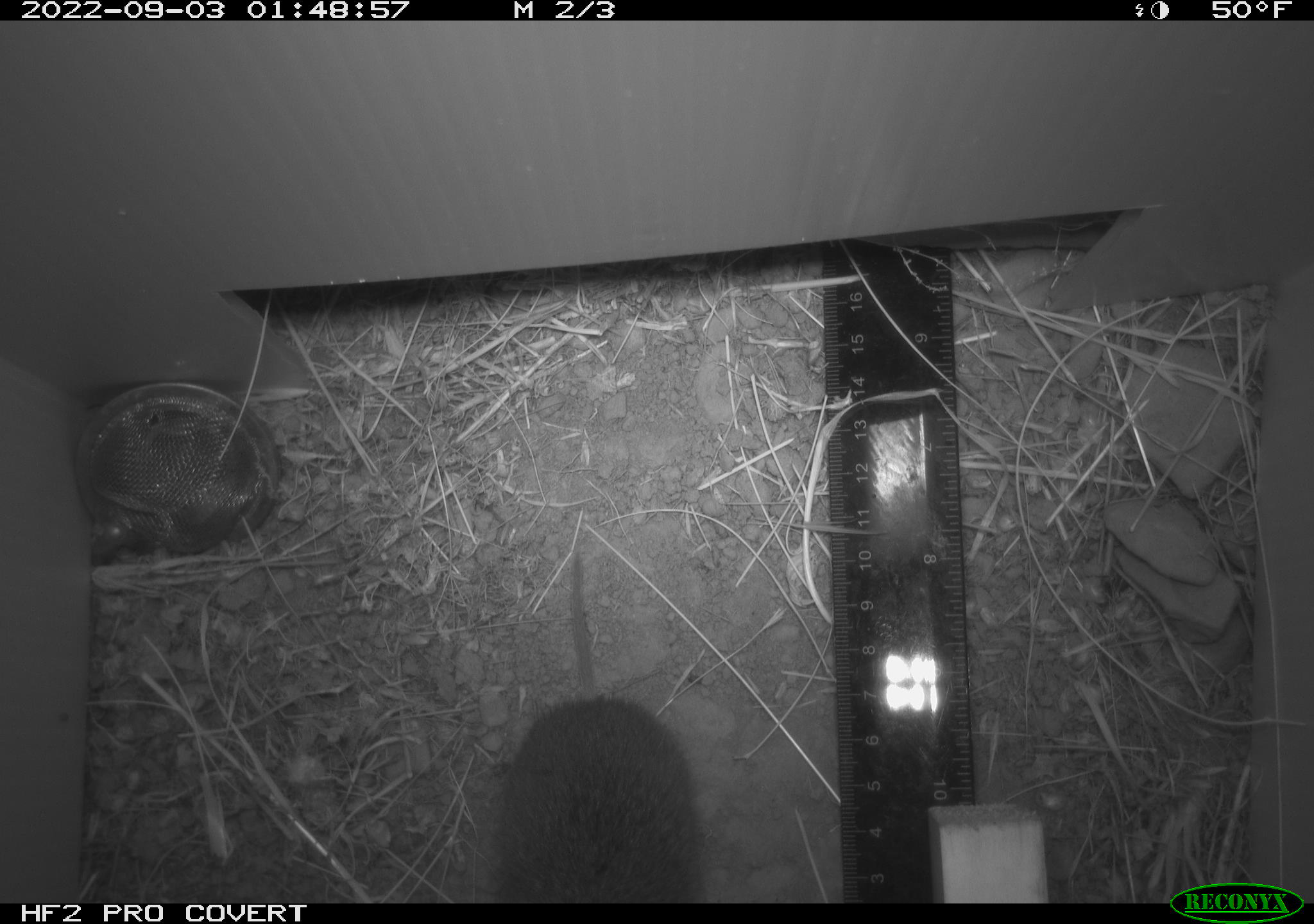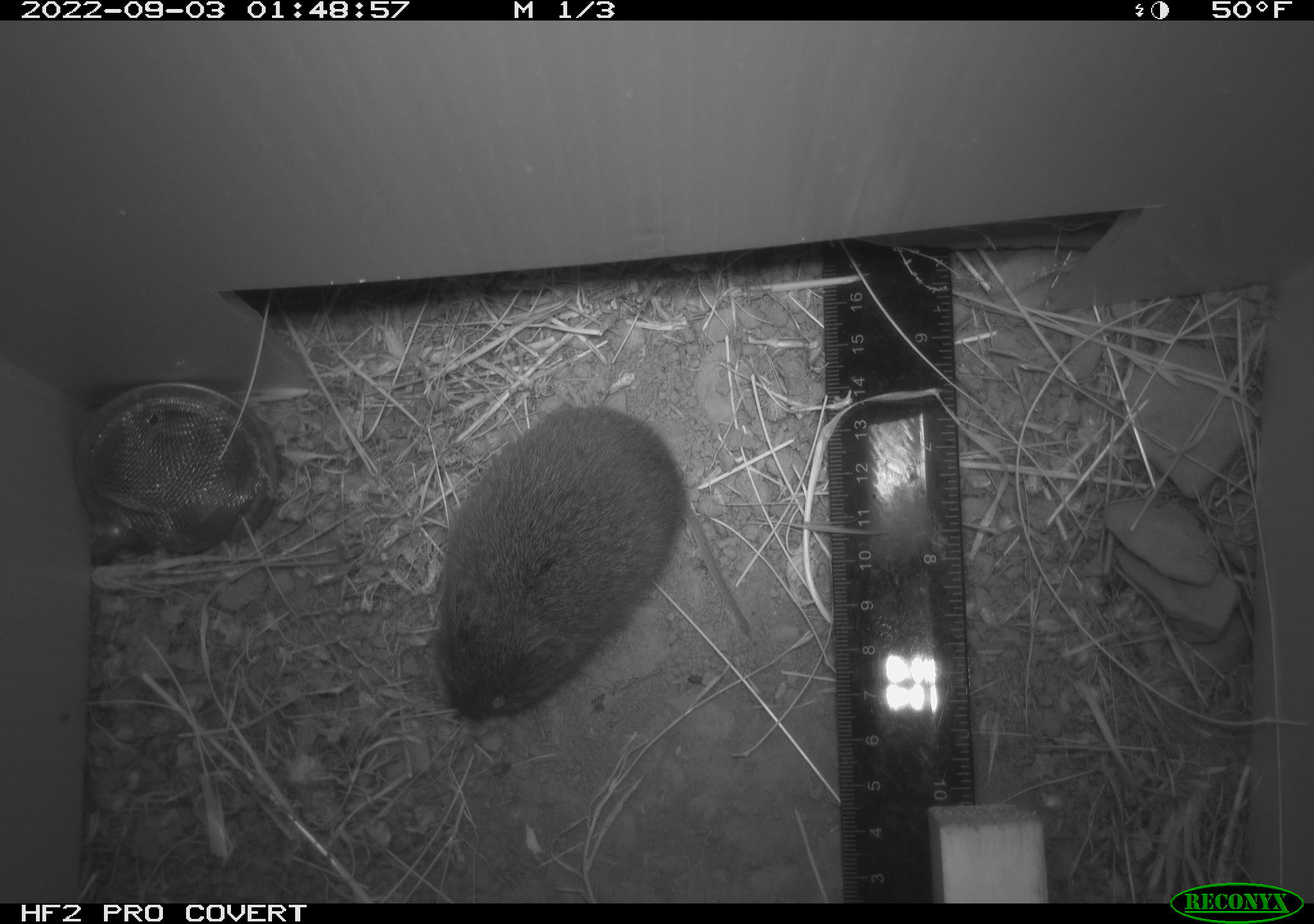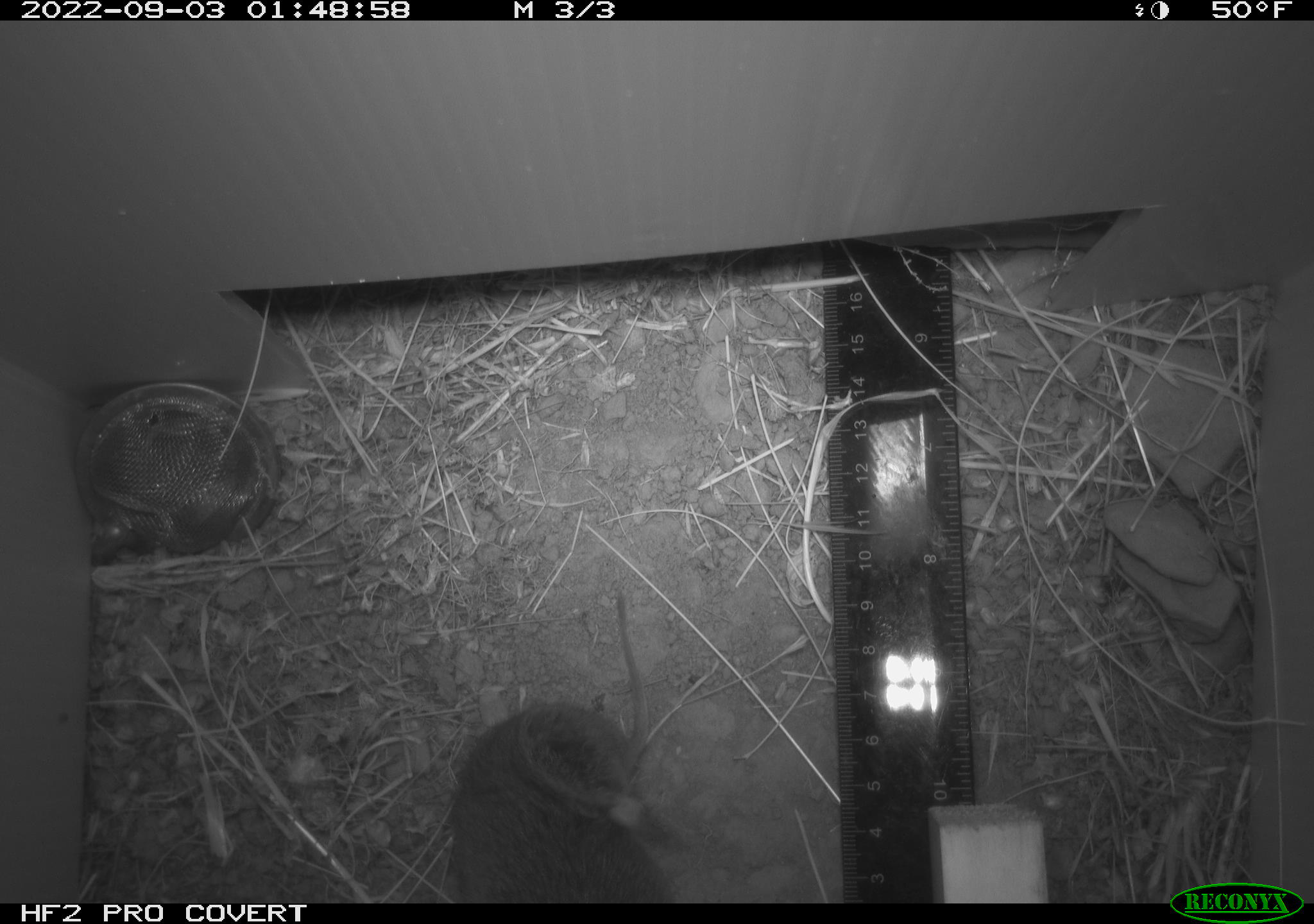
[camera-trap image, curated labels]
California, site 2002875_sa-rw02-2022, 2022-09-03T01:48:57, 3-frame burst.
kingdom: Animalia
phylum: Chordata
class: Mammalia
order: Rodentia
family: Cricetidae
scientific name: Arvicolinae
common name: voles, lemmings, and muskrats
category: arvicolinae subfamily